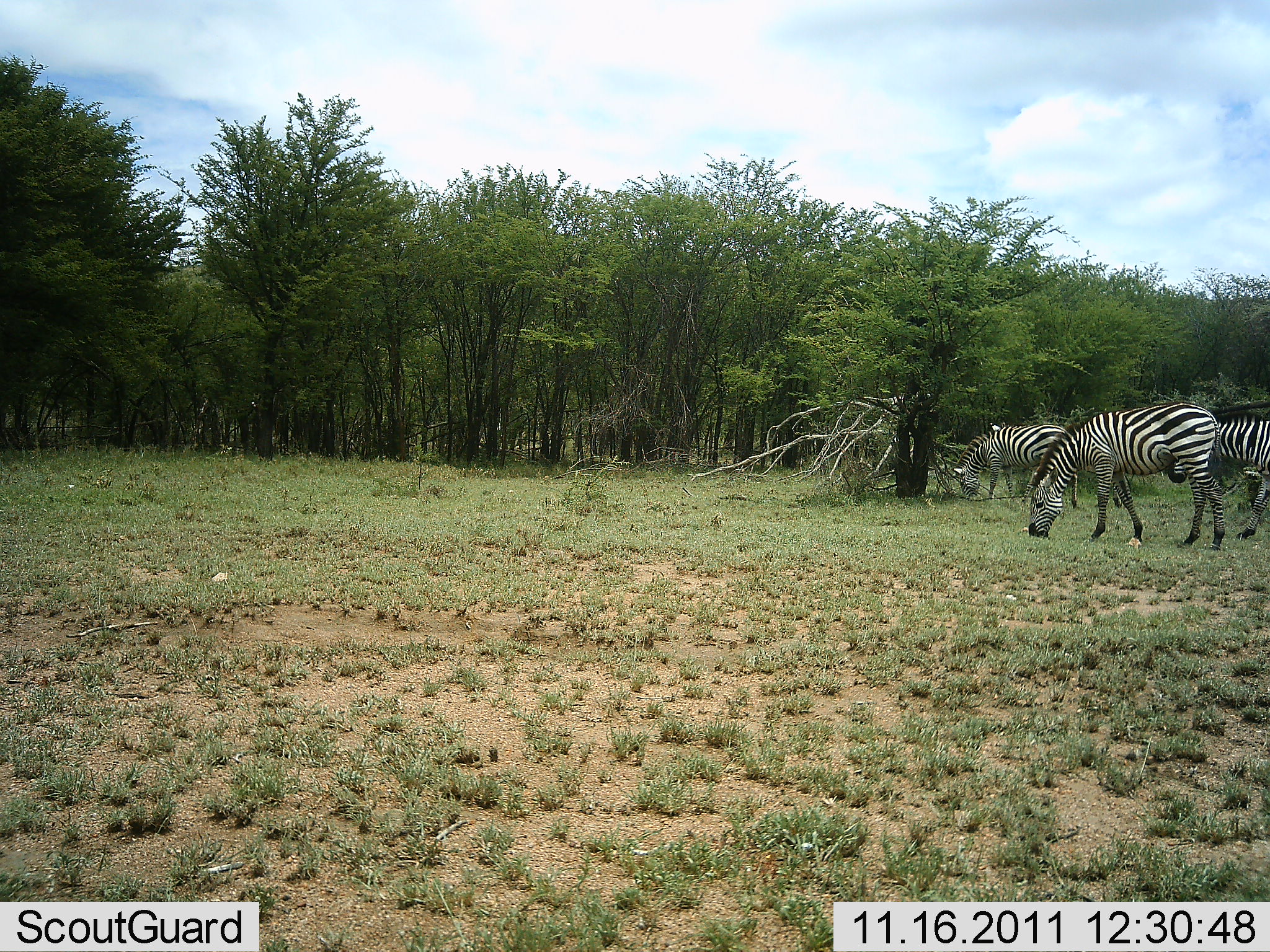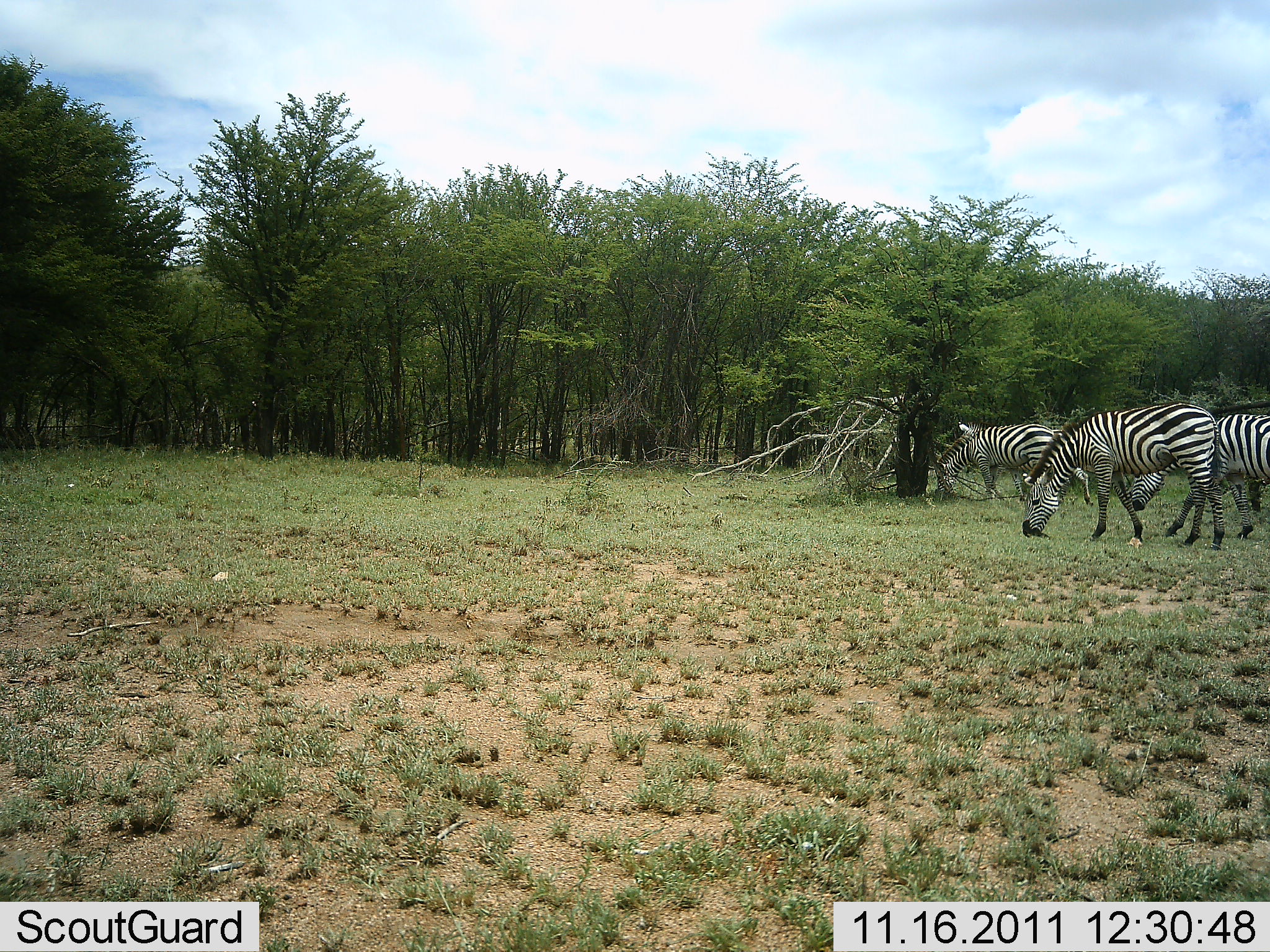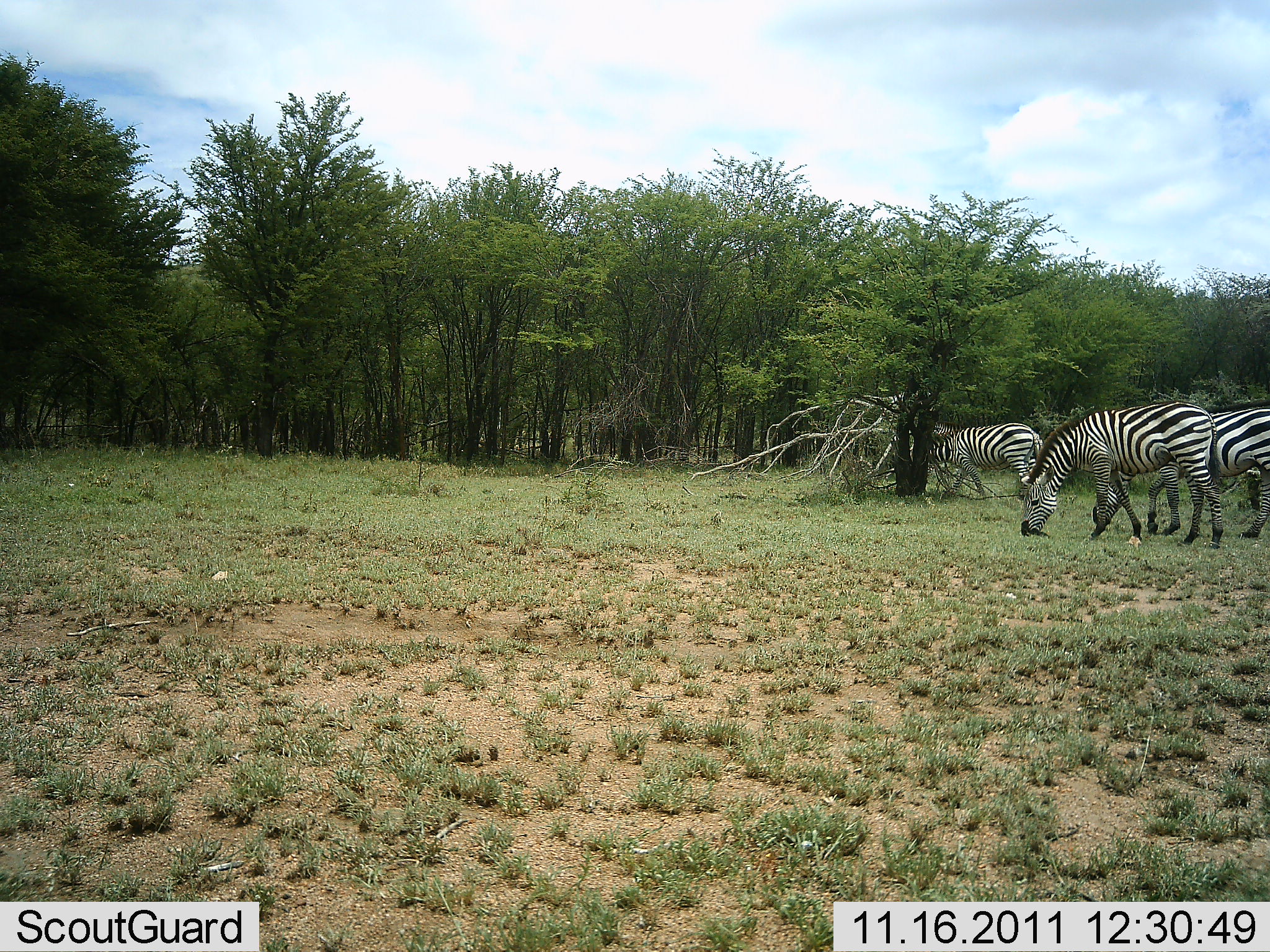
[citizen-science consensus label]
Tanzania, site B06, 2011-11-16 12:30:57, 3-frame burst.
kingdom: Animalia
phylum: Chordata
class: Mammalia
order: Perissodactyla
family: Equidae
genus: Equus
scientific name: Equus quagga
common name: plains zebra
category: zebra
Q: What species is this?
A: Zebra (plains zebra) (Equus quagga).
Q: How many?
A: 3.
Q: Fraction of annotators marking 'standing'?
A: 23%.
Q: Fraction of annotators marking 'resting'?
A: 0%.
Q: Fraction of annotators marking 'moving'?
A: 15%.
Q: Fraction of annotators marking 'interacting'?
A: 0%.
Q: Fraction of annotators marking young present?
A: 0%.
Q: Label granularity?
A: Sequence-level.